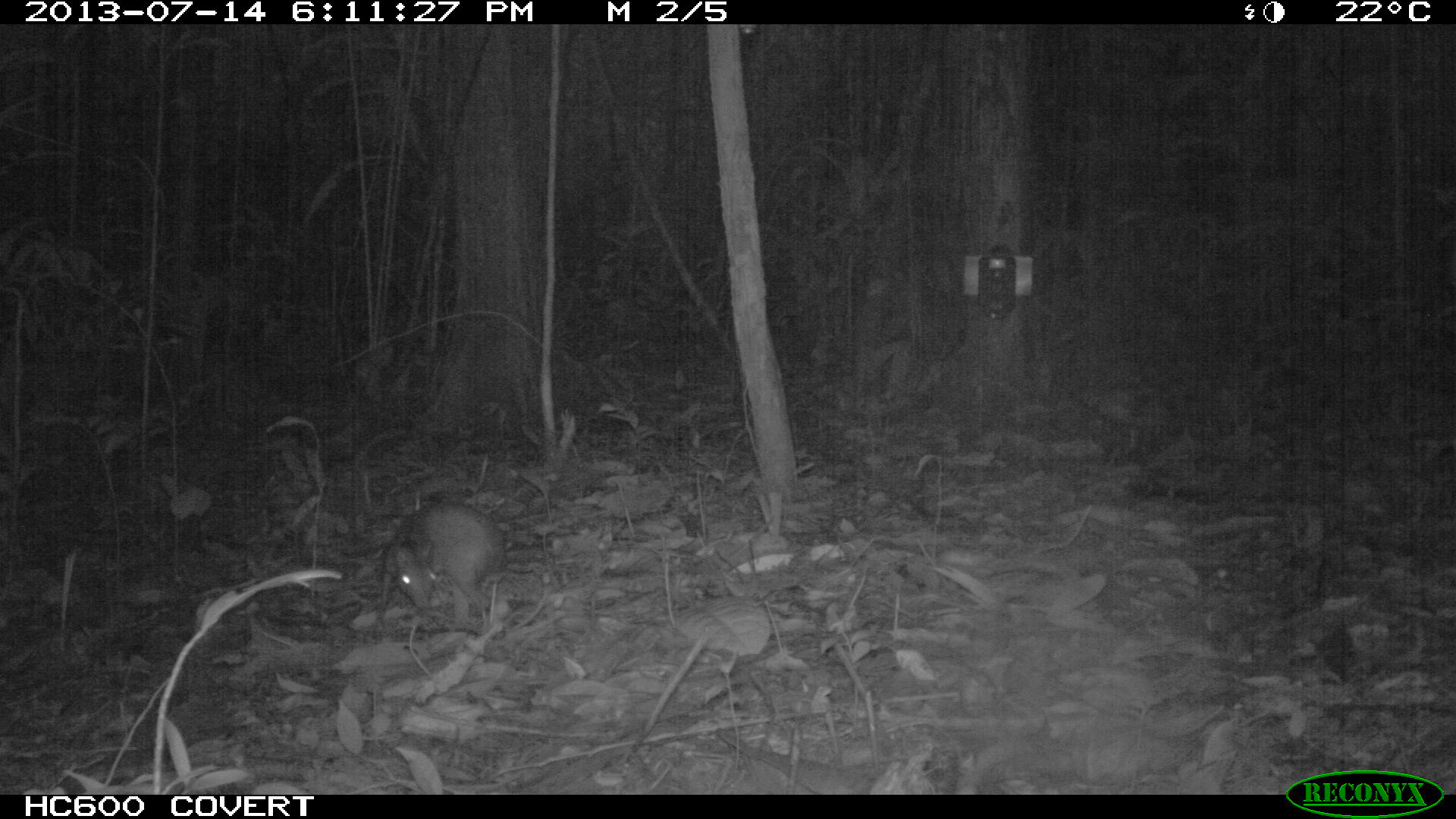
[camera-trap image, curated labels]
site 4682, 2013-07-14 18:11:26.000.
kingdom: Animalia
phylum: Chordata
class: Mammalia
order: Rodentia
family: Dasyproctidae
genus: Myoprocta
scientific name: Myoprocta pratti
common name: green acouchi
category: myoprocta pratii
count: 1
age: adult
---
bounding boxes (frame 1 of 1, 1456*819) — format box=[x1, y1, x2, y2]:
myoprocta pratii: box=[370, 495, 505, 637]